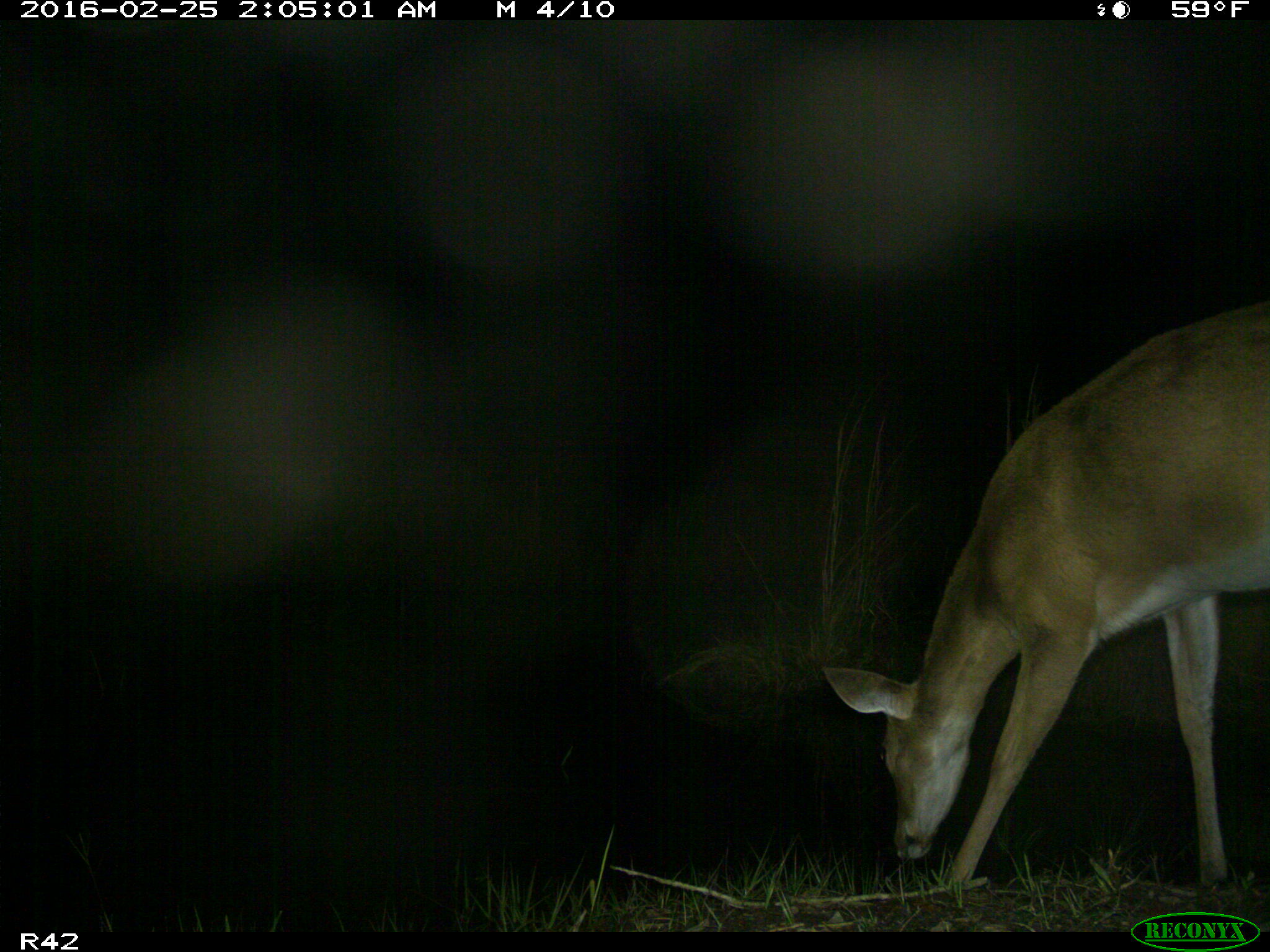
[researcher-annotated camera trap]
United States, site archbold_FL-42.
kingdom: Animalia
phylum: Chordata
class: Mammalia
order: Artiodactyla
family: Cervidae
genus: Odocoileus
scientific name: Odocoileus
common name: deer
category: unidentified deer